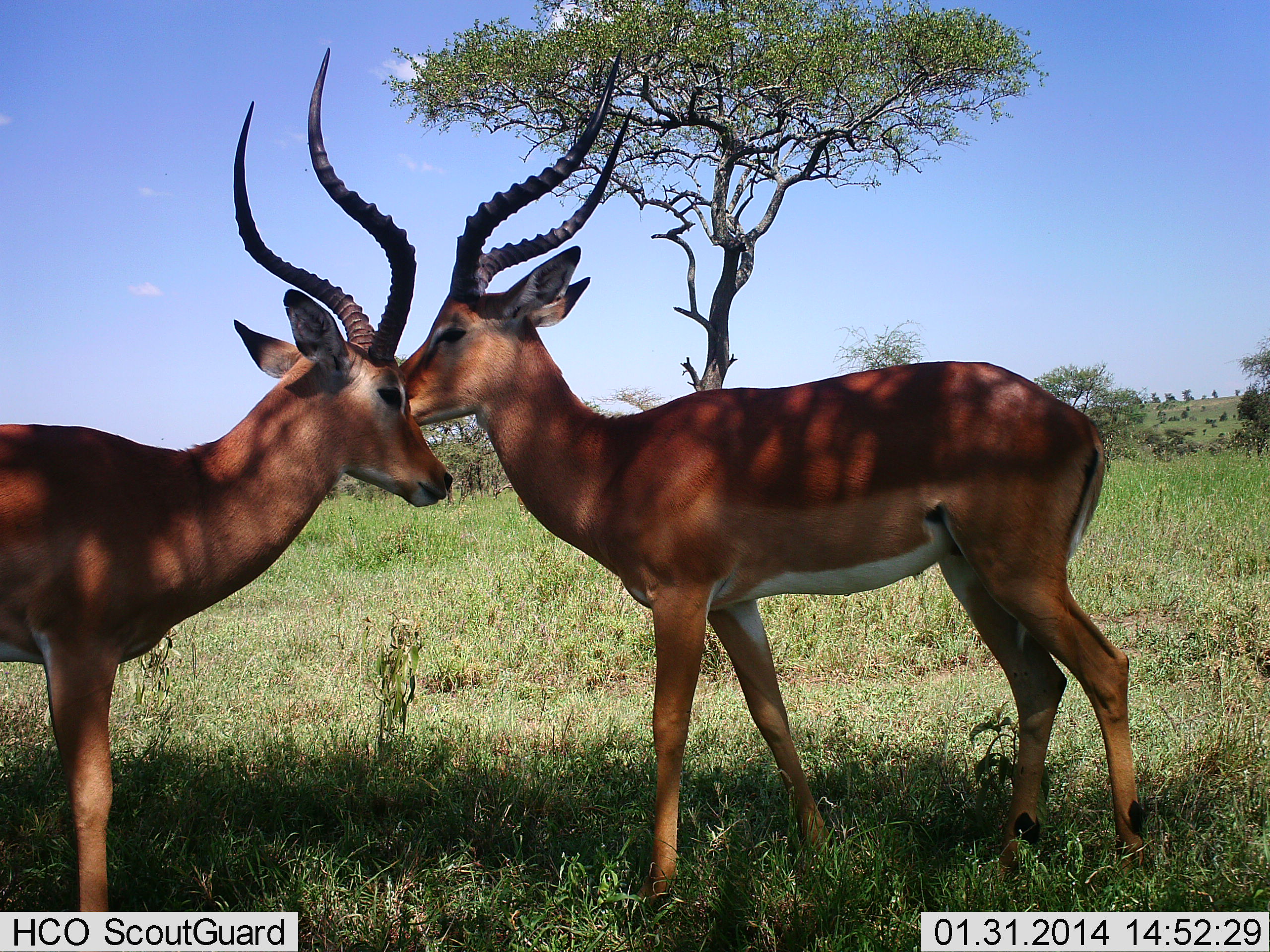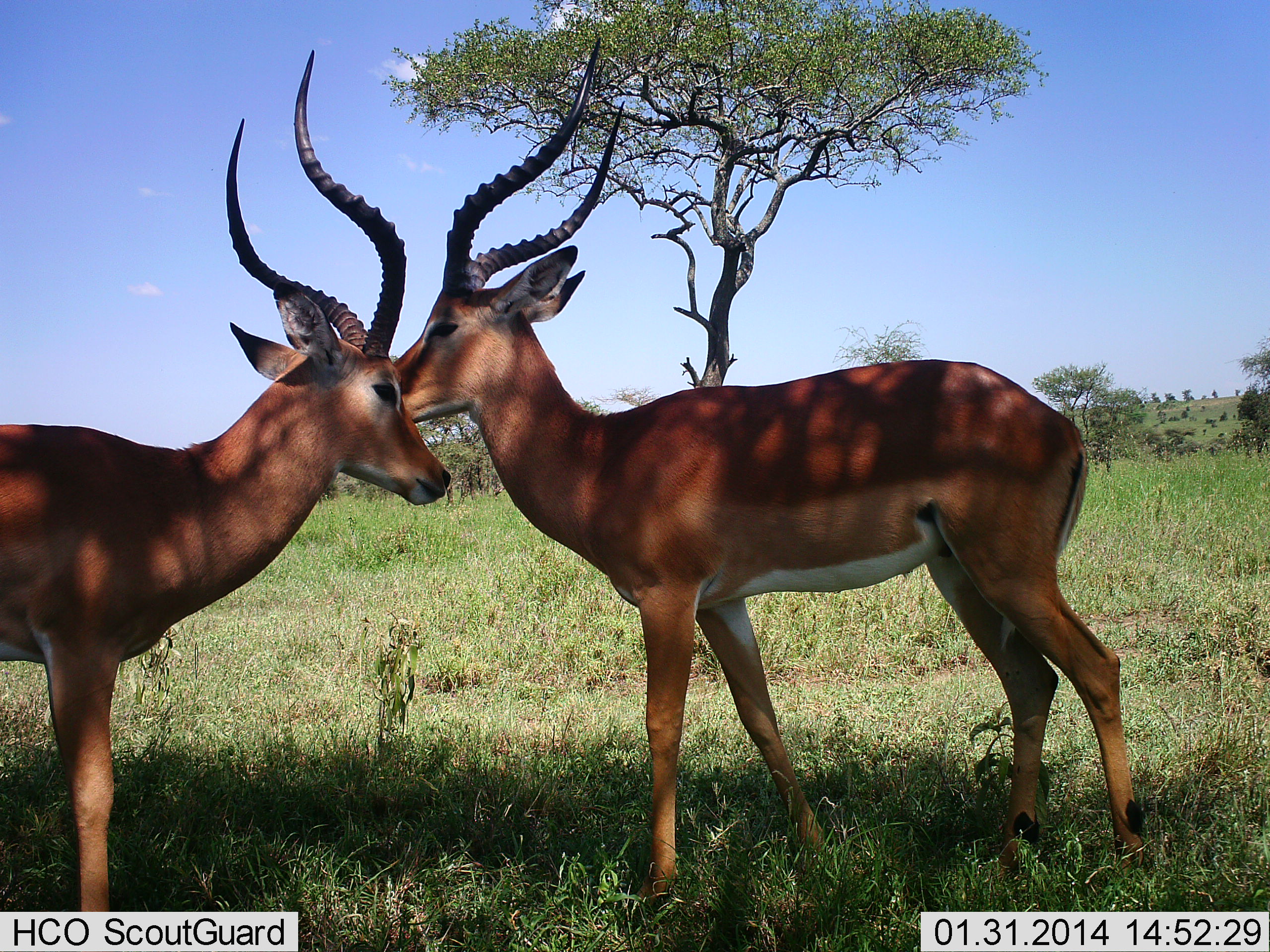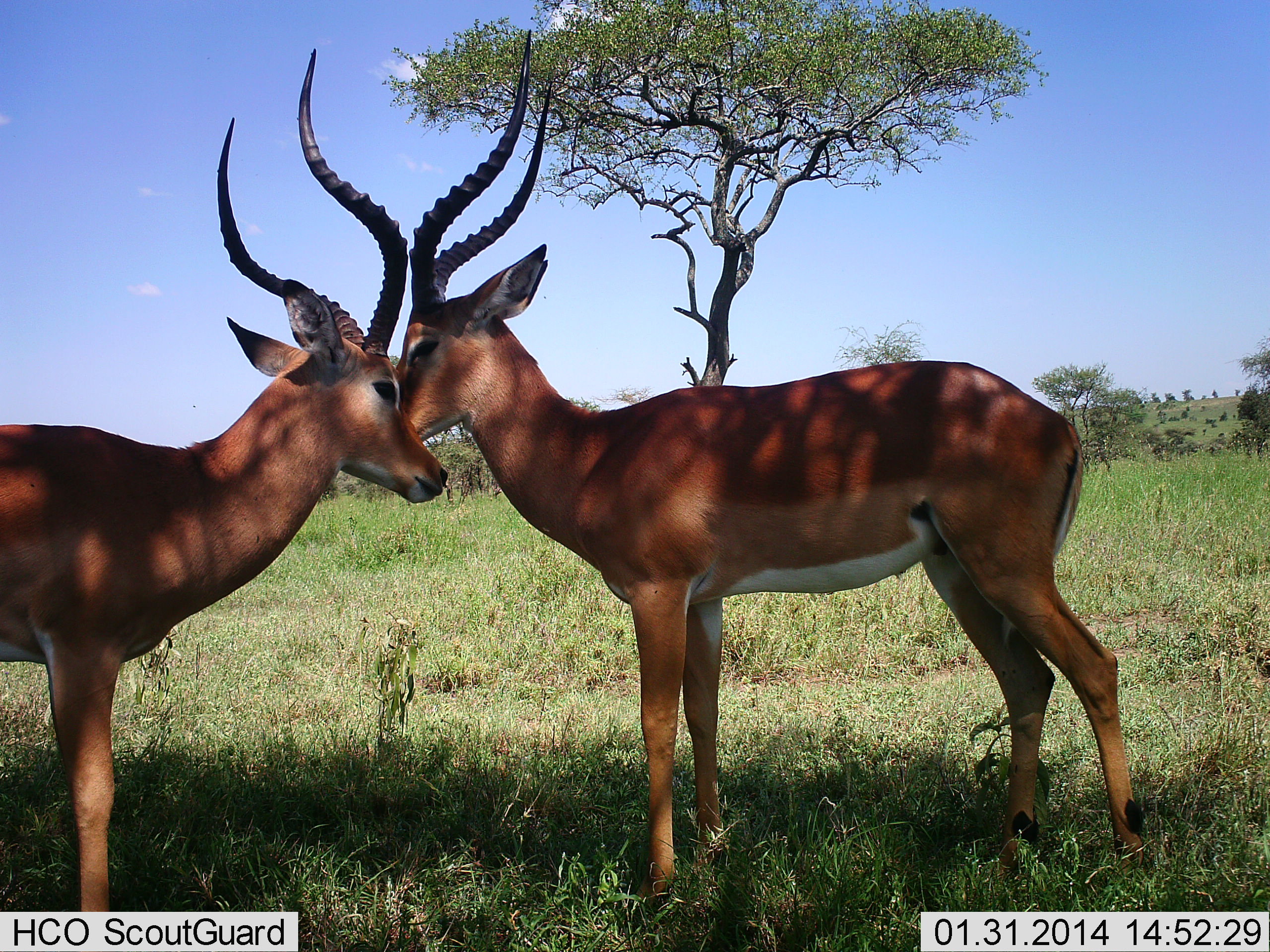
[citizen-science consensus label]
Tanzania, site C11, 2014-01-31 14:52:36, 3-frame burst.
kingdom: Animalia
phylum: Chordata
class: Mammalia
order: Artiodactyla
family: Bovidae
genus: Aepyceros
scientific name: Aepyceros melampus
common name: impala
Impala (Aepyceros melampus), count 2. Behavior (volunteer vote fractions): standing 30%, resting 0%, moving 10%, interacting 80%. Young present (vote fraction): 0%. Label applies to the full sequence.